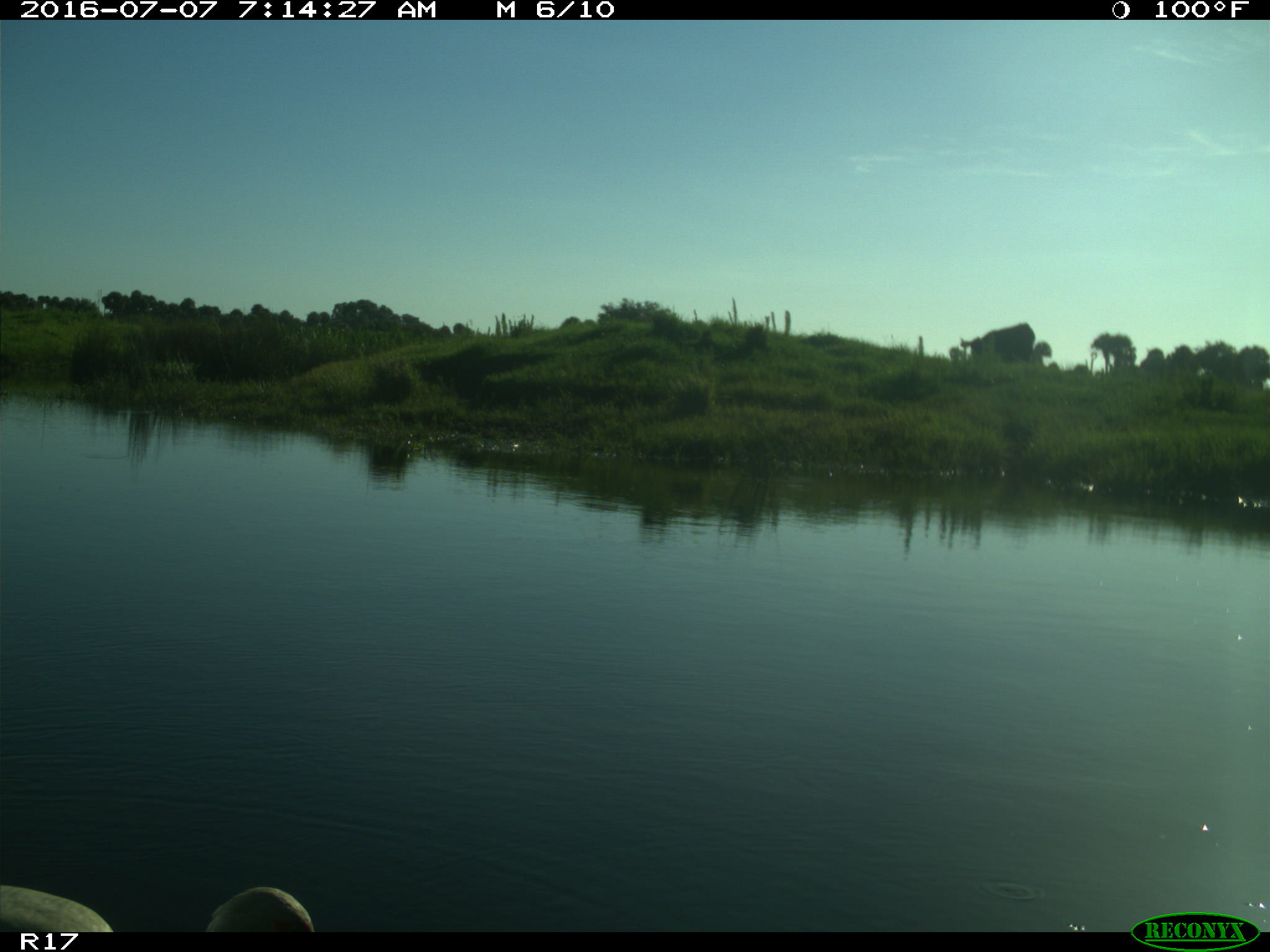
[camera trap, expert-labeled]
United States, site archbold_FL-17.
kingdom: Animalia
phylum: Chordata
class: Mammalia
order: Artiodactyla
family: Bovidae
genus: Bos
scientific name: Bos taurus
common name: domestic cow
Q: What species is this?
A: Bos taurus (domestic cow).